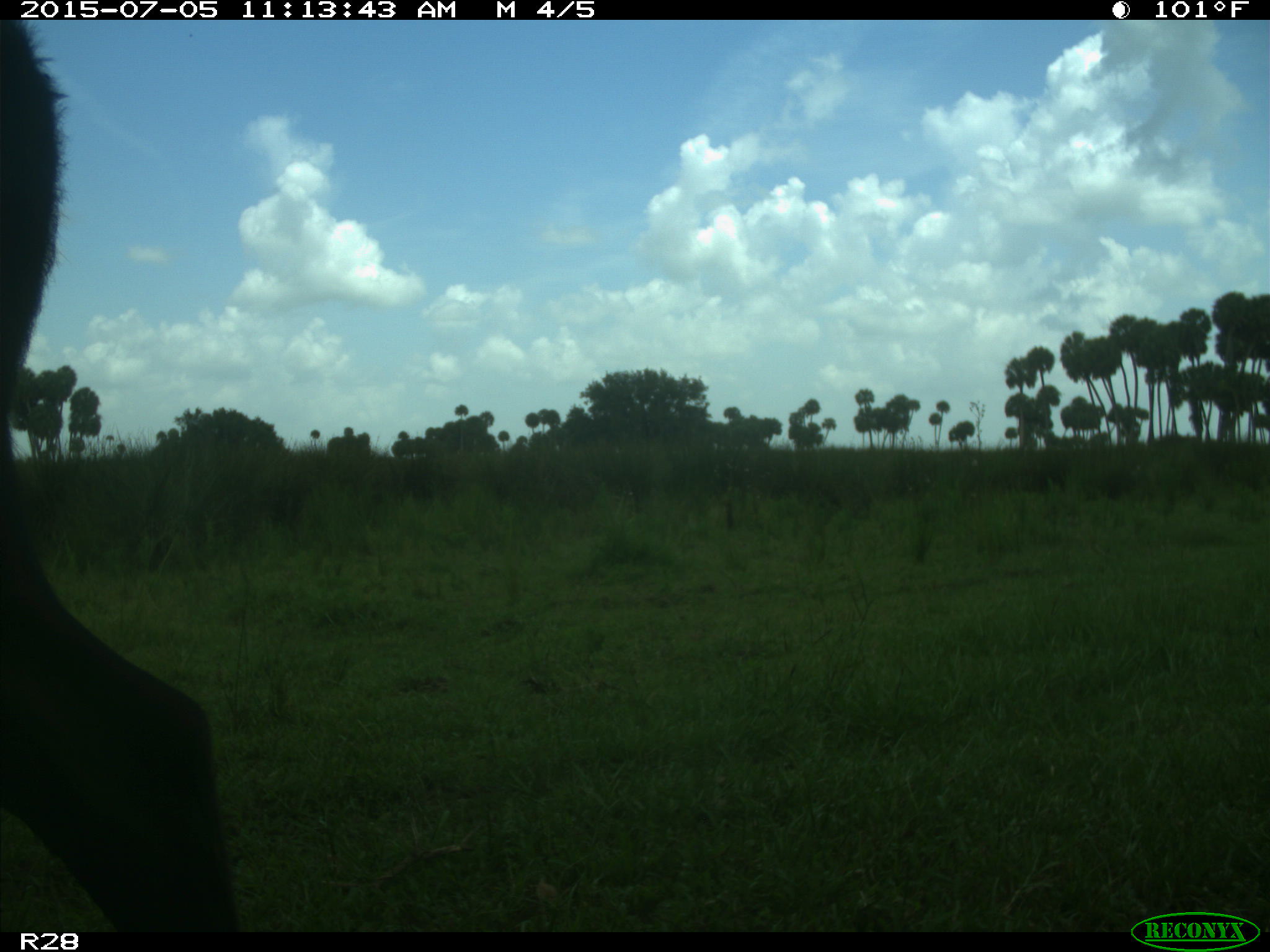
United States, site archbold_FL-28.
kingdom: Animalia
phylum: Chordata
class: Mammalia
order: Artiodactyla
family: Bovidae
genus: Bos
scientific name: Bos taurus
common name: domestic cow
Bos taurus (domestic cow).